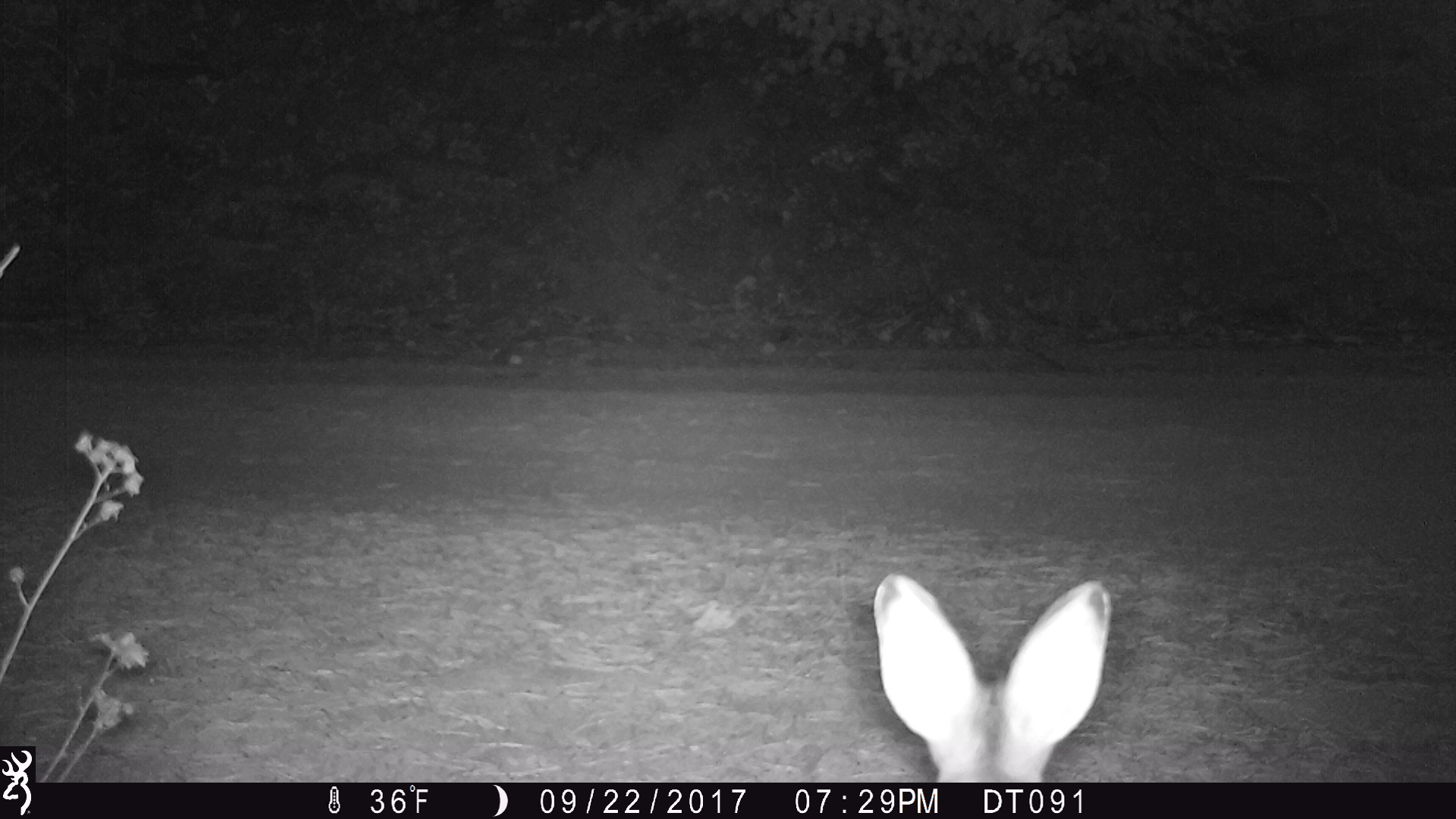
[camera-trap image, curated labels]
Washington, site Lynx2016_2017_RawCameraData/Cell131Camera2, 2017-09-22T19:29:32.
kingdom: Animalia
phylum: Chordata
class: Mammalia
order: Lagomorpha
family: Leporidae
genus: Lepus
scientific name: Lepus americanus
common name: snowshoe hare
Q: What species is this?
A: Lepus americanus (snowshoe hare).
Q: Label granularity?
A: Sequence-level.